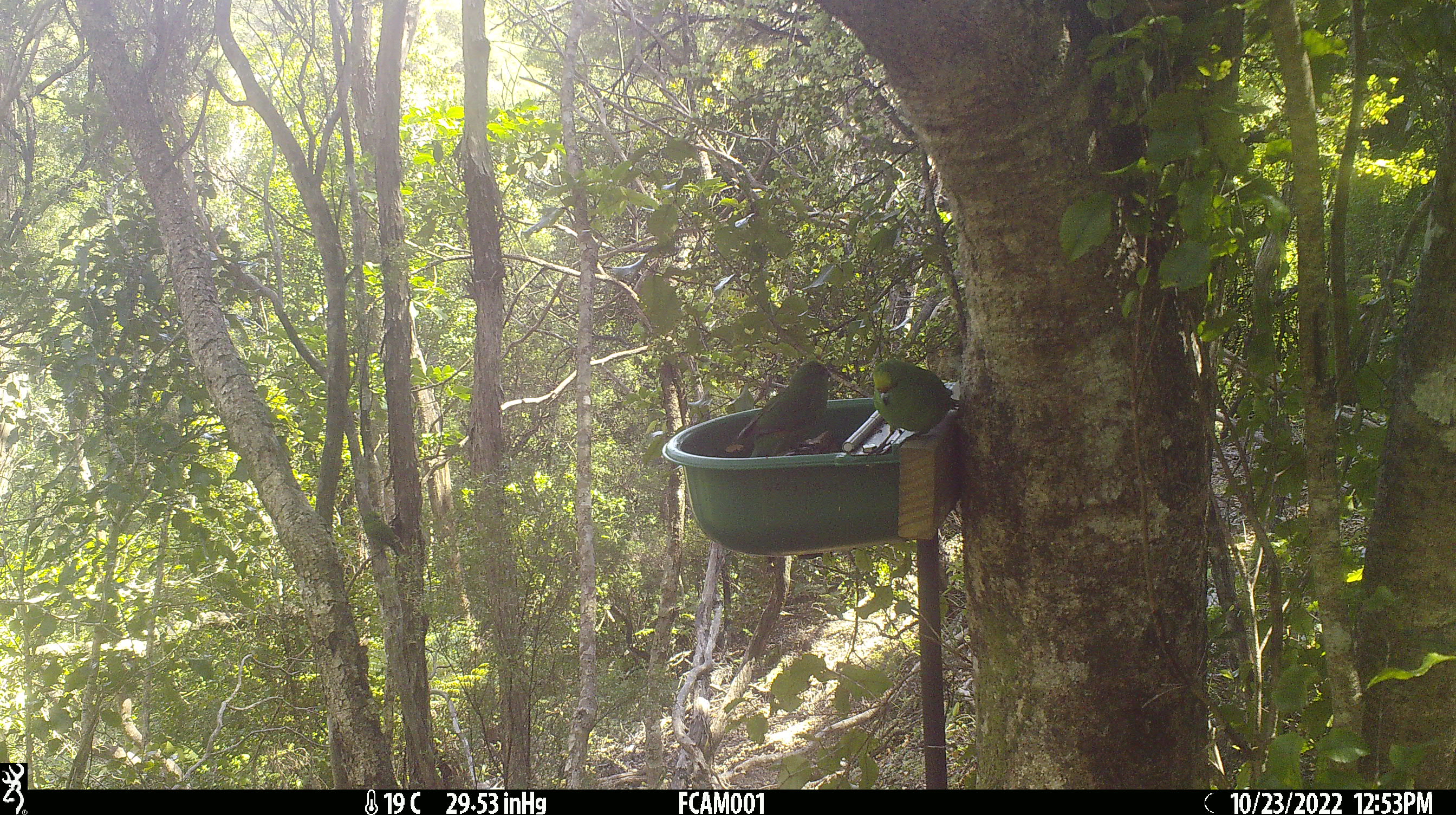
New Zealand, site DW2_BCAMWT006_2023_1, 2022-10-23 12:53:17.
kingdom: Animalia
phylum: Chordata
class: Aves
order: Psittaciformes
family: Psittaculidae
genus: Cyanoramphus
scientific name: Cyanoramphus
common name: parakeet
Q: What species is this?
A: Parakeet (Cyanoramphus).